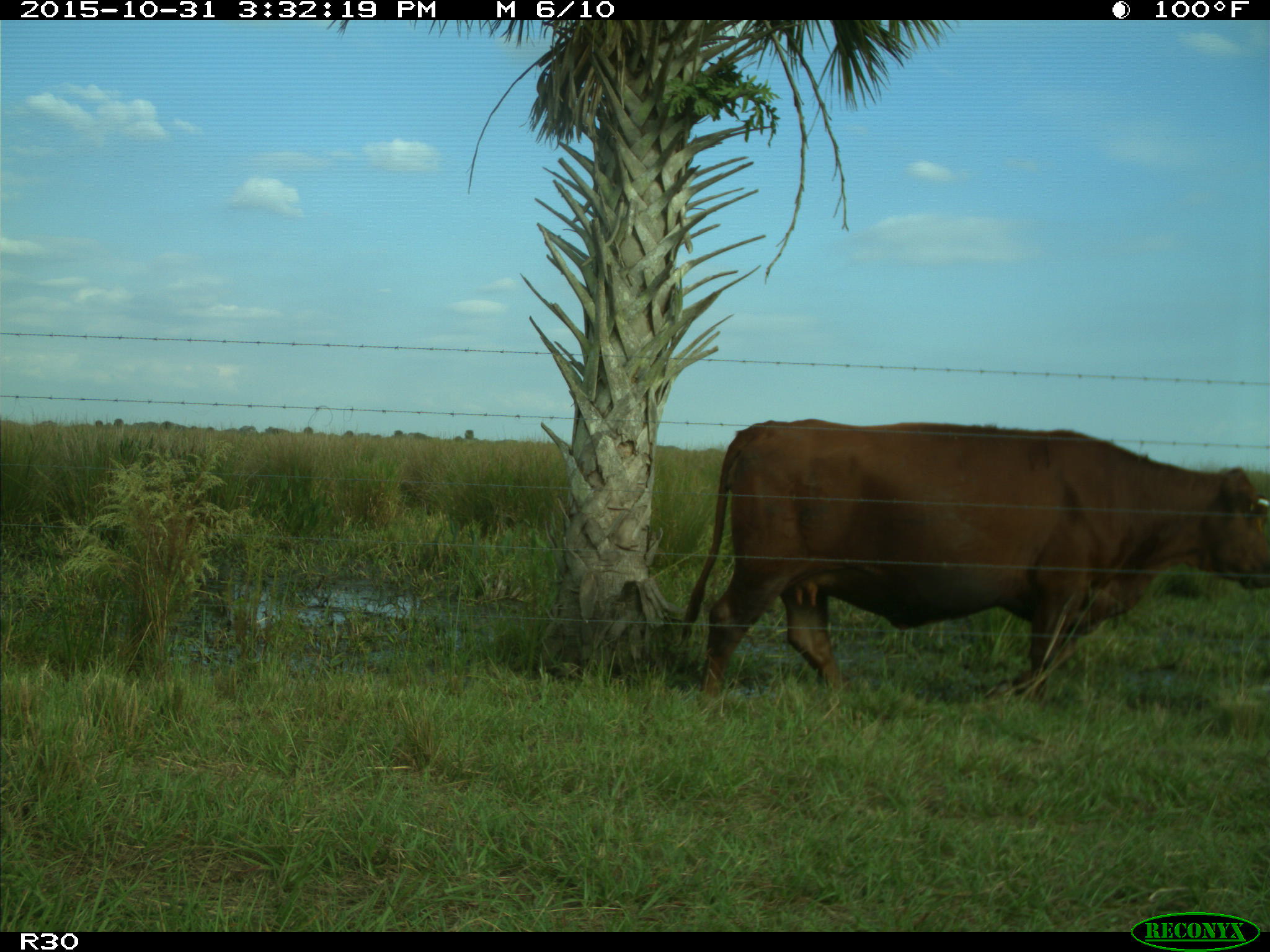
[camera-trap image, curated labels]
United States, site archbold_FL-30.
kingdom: Animalia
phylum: Chordata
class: Mammalia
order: Artiodactyla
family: Bovidae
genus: Bos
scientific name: Bos taurus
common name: domestic cow